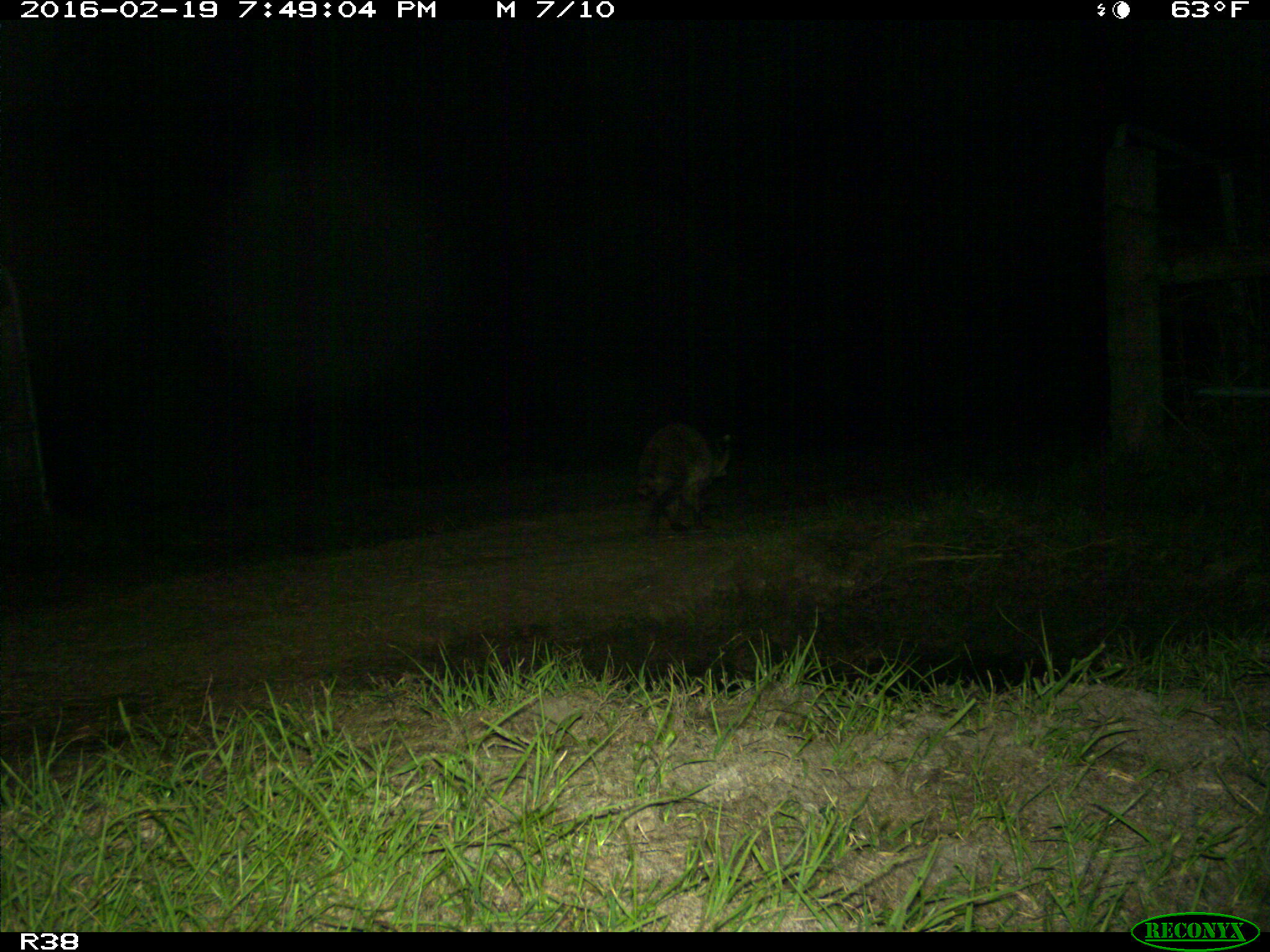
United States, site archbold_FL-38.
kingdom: Animalia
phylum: Chordata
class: Mammalia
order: Carnivora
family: Procyonidae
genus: Procyon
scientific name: Procyon lotor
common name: common raccoon